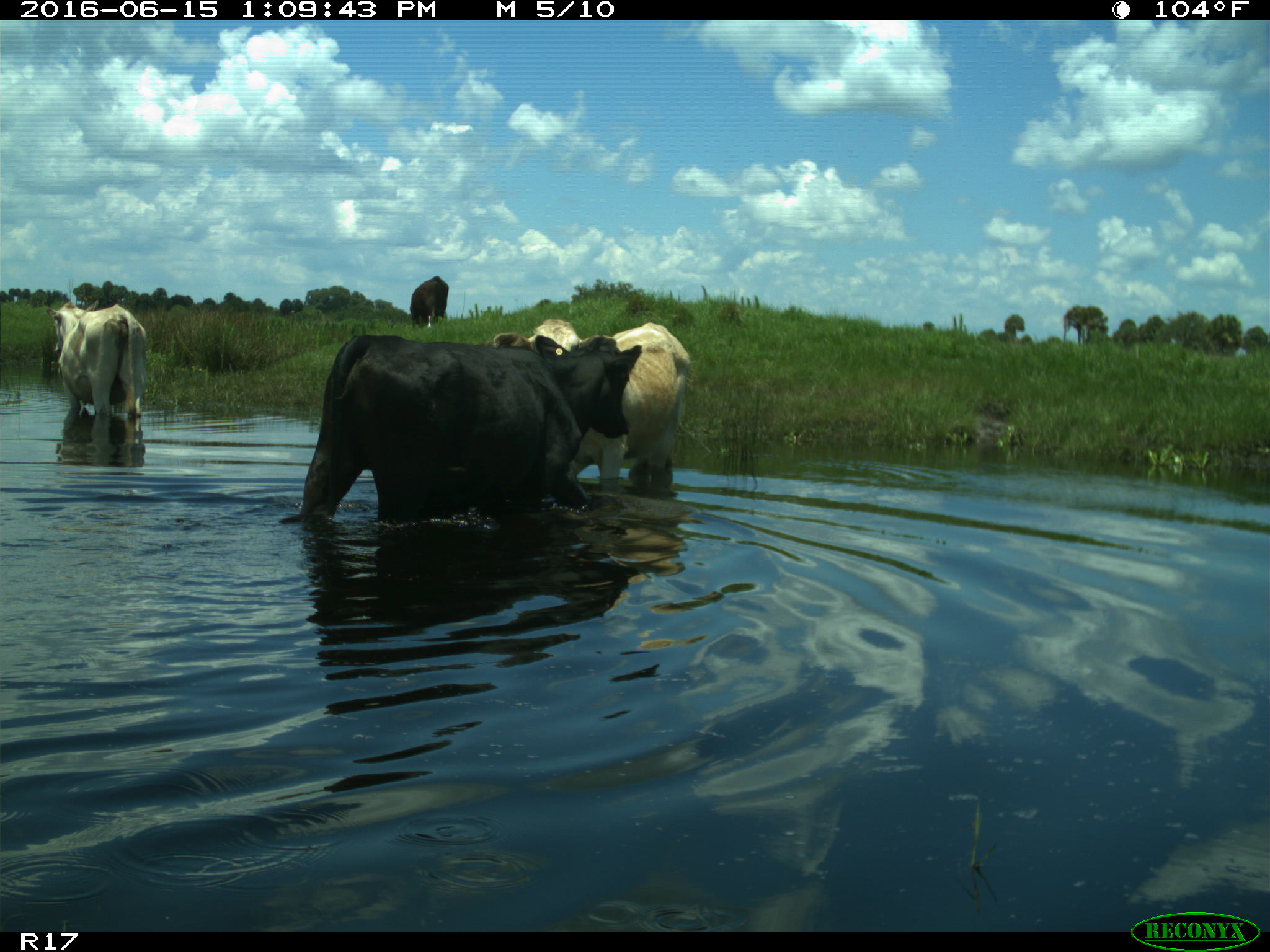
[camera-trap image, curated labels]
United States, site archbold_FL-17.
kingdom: Animalia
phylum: Chordata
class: Mammalia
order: Artiodactyla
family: Bovidae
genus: Bos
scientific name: Bos taurus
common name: domestic cow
Bos taurus (domestic cow).